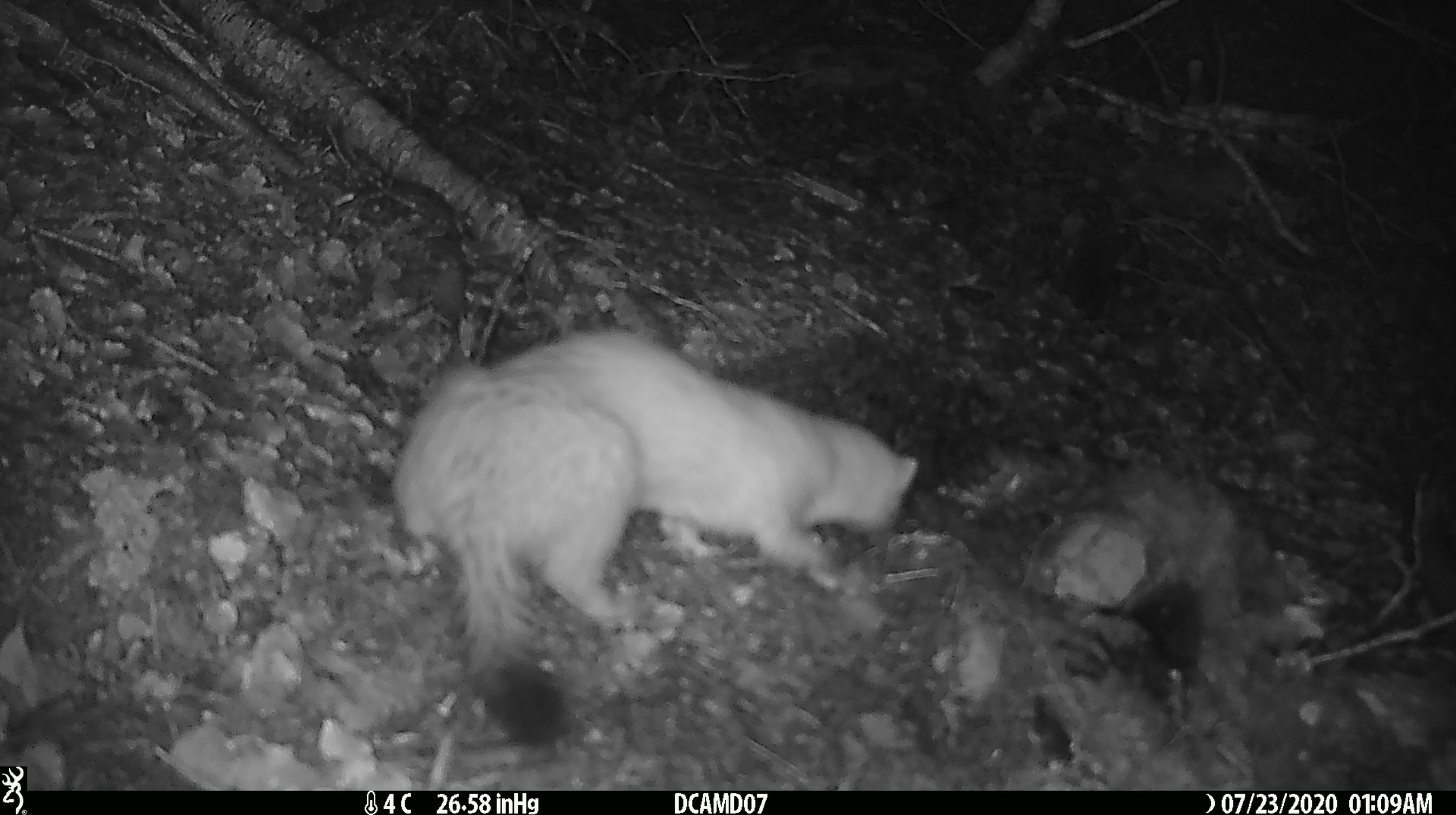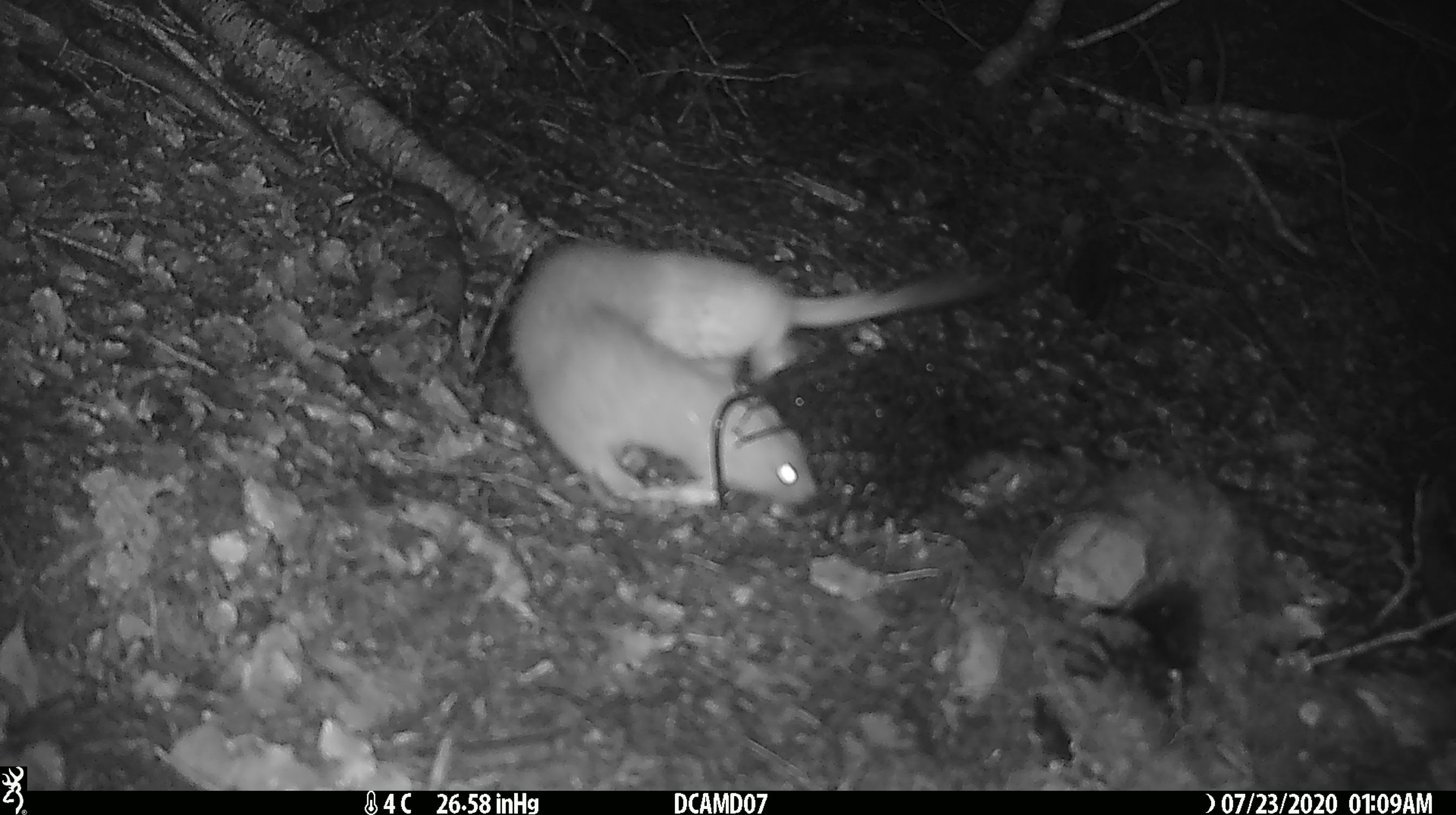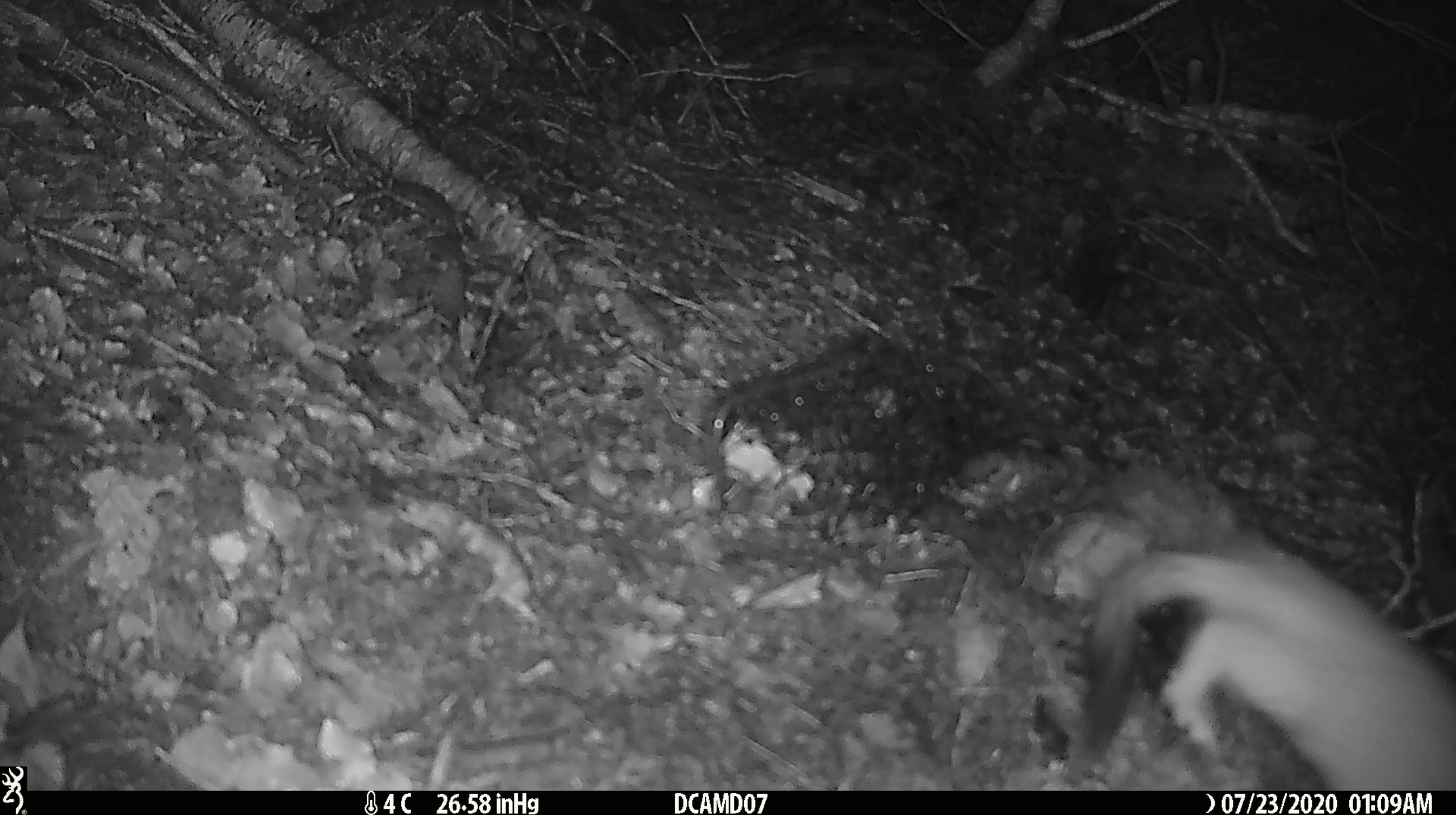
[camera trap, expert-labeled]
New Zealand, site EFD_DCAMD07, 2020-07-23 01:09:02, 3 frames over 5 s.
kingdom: Animalia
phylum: Chordata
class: Mammalia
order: Carnivora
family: Mustelidae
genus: Mustela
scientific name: Mustela erminea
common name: stoat